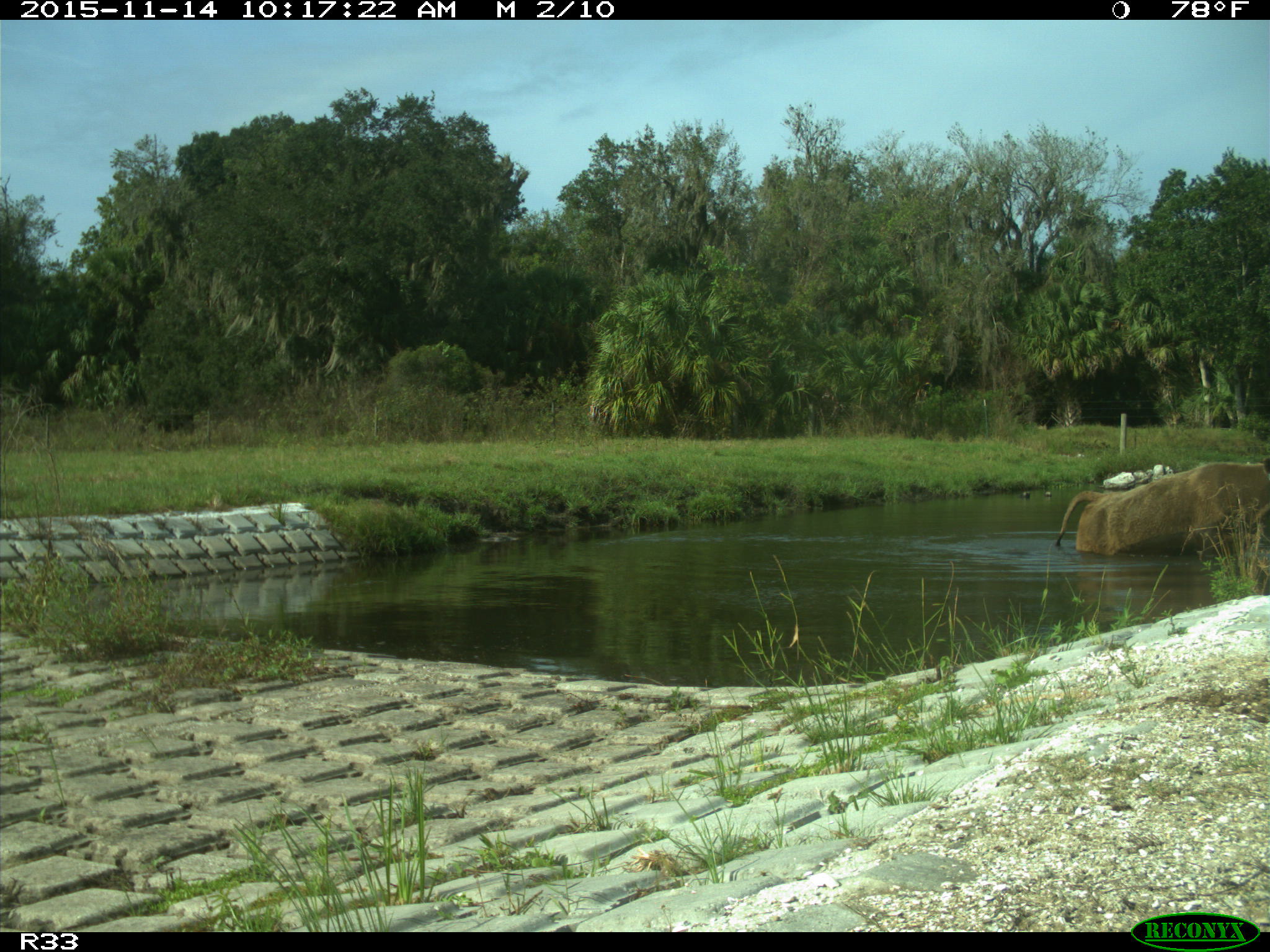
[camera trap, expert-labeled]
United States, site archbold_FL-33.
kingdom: Animalia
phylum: Chordata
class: Mammalia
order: Artiodactyla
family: Bovidae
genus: Bos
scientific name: Bos taurus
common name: domestic cow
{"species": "Bos taurus (domestic cow)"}